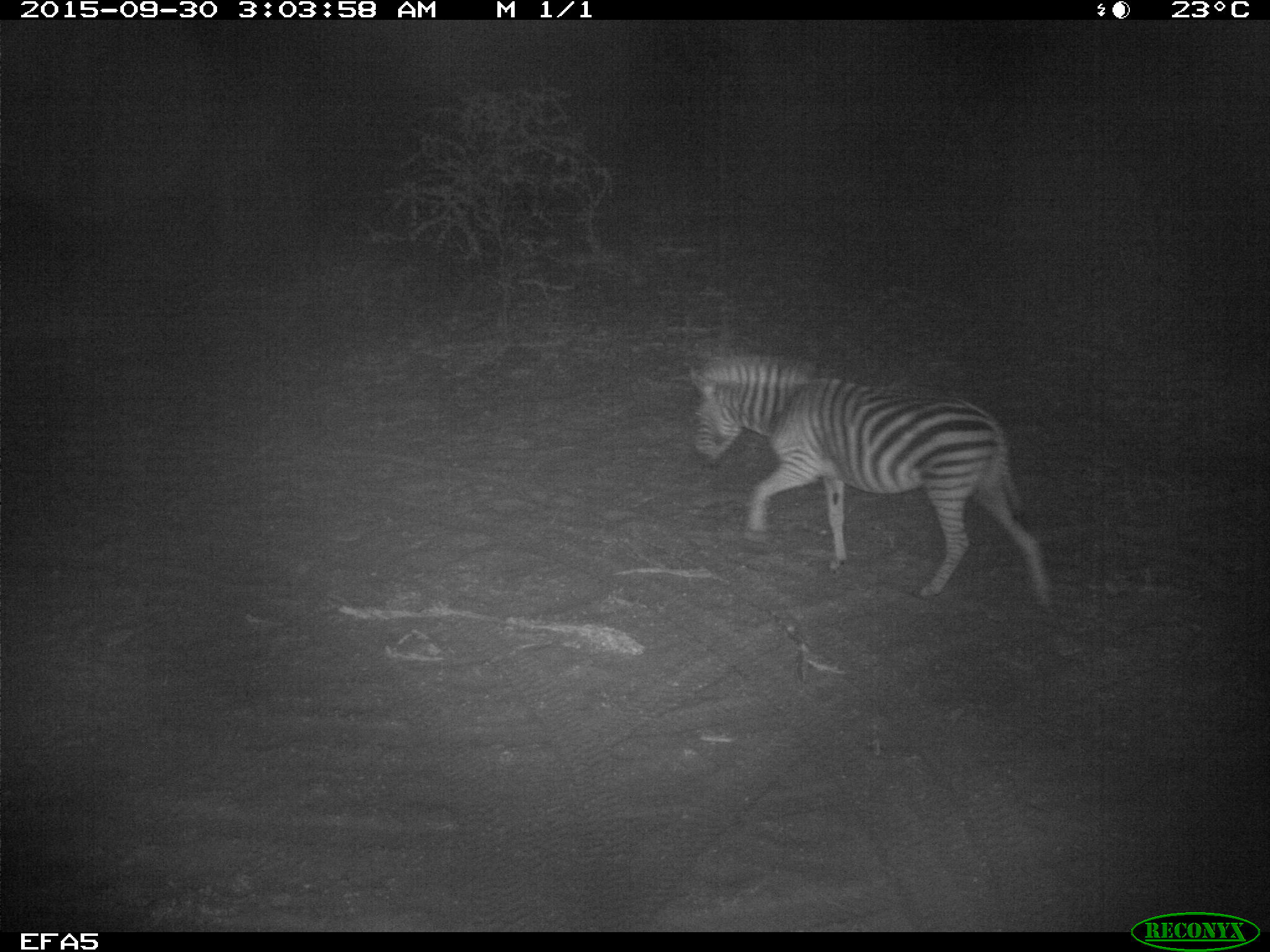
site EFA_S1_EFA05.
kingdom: Animalia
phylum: Chordata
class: Mammalia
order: Perissodactyla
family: Equidae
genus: Equus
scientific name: Equus quagga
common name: plains zebra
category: zebraplains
Zebraplains (plains zebra) (Equus quagga), count 1. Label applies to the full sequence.